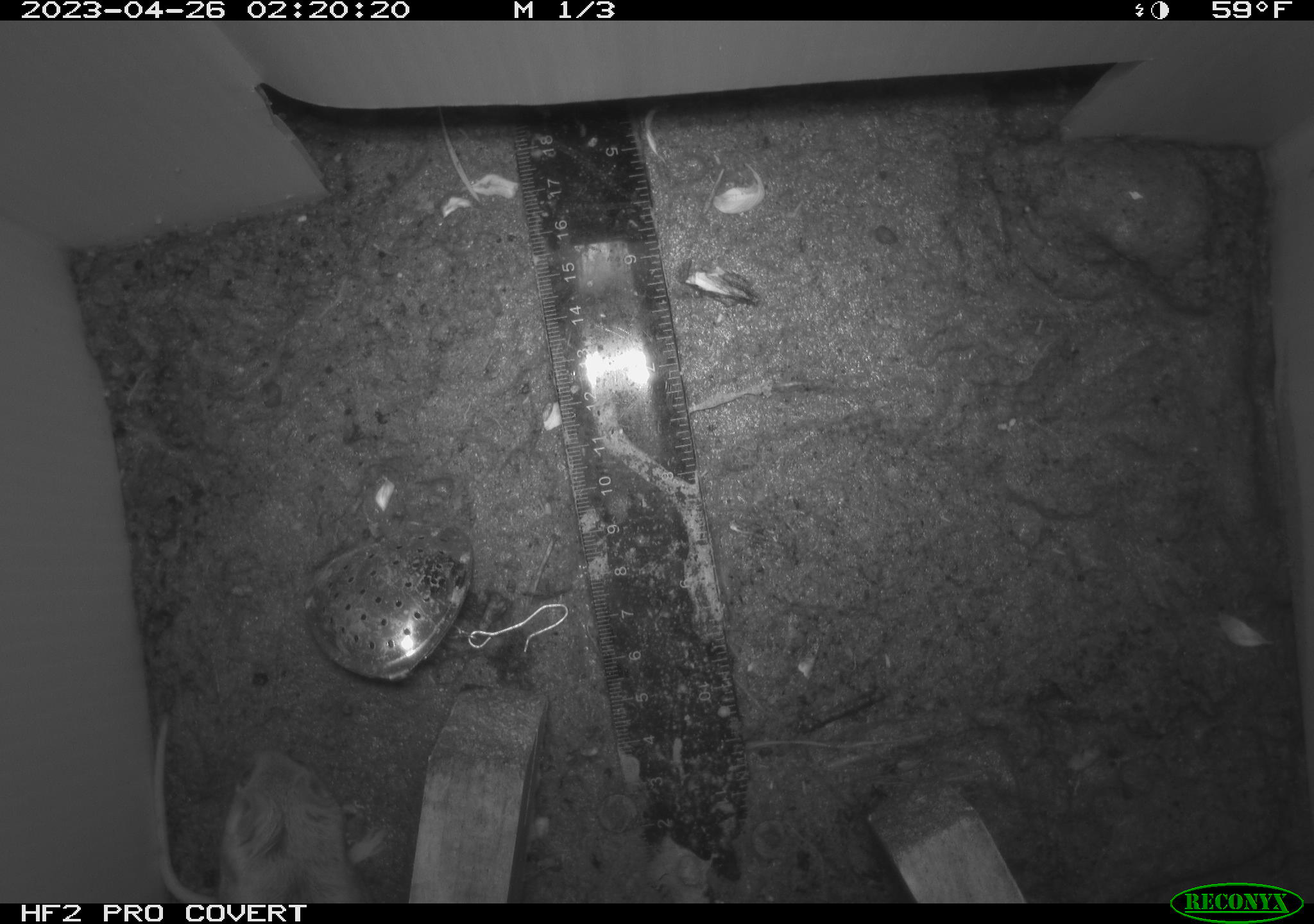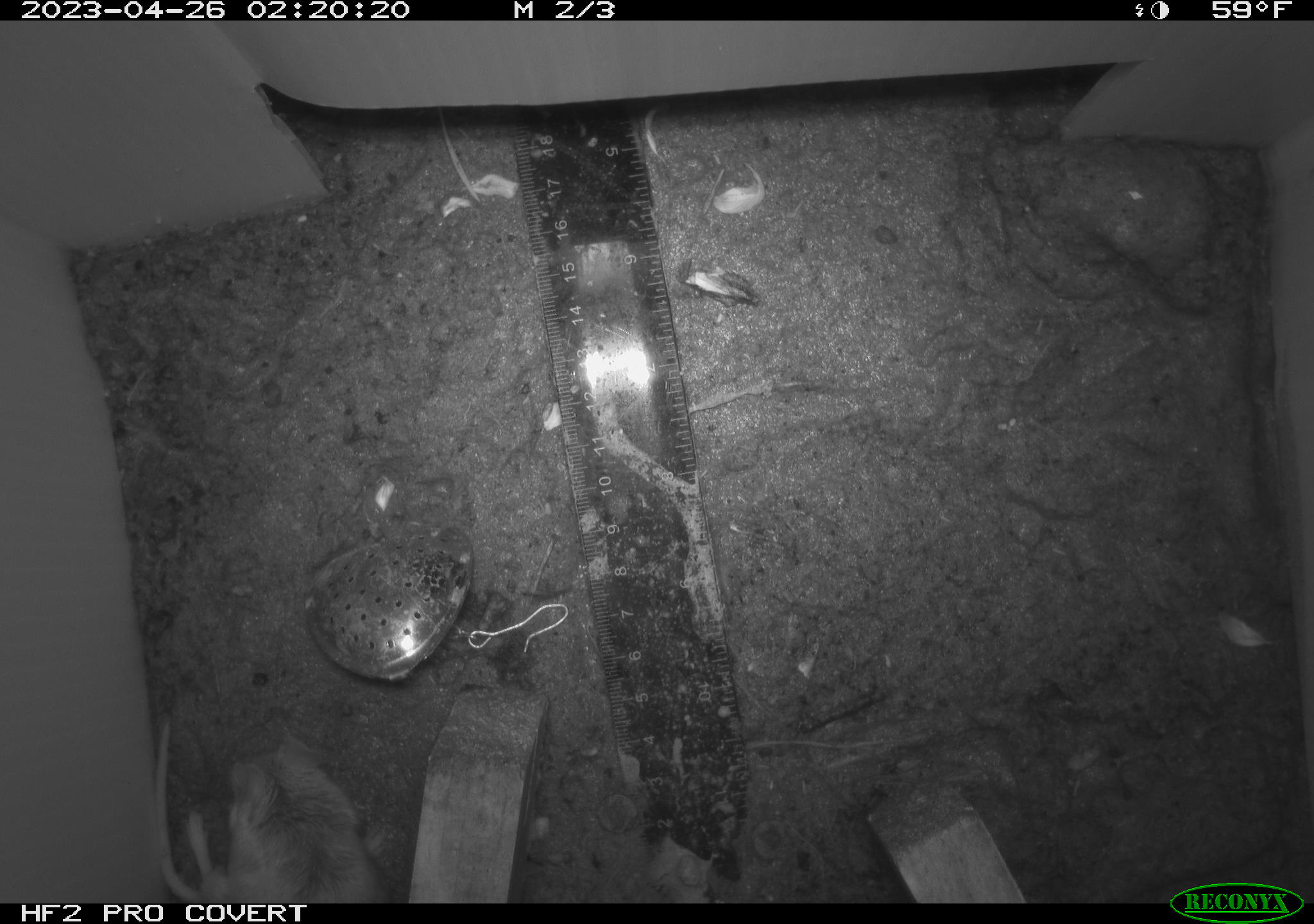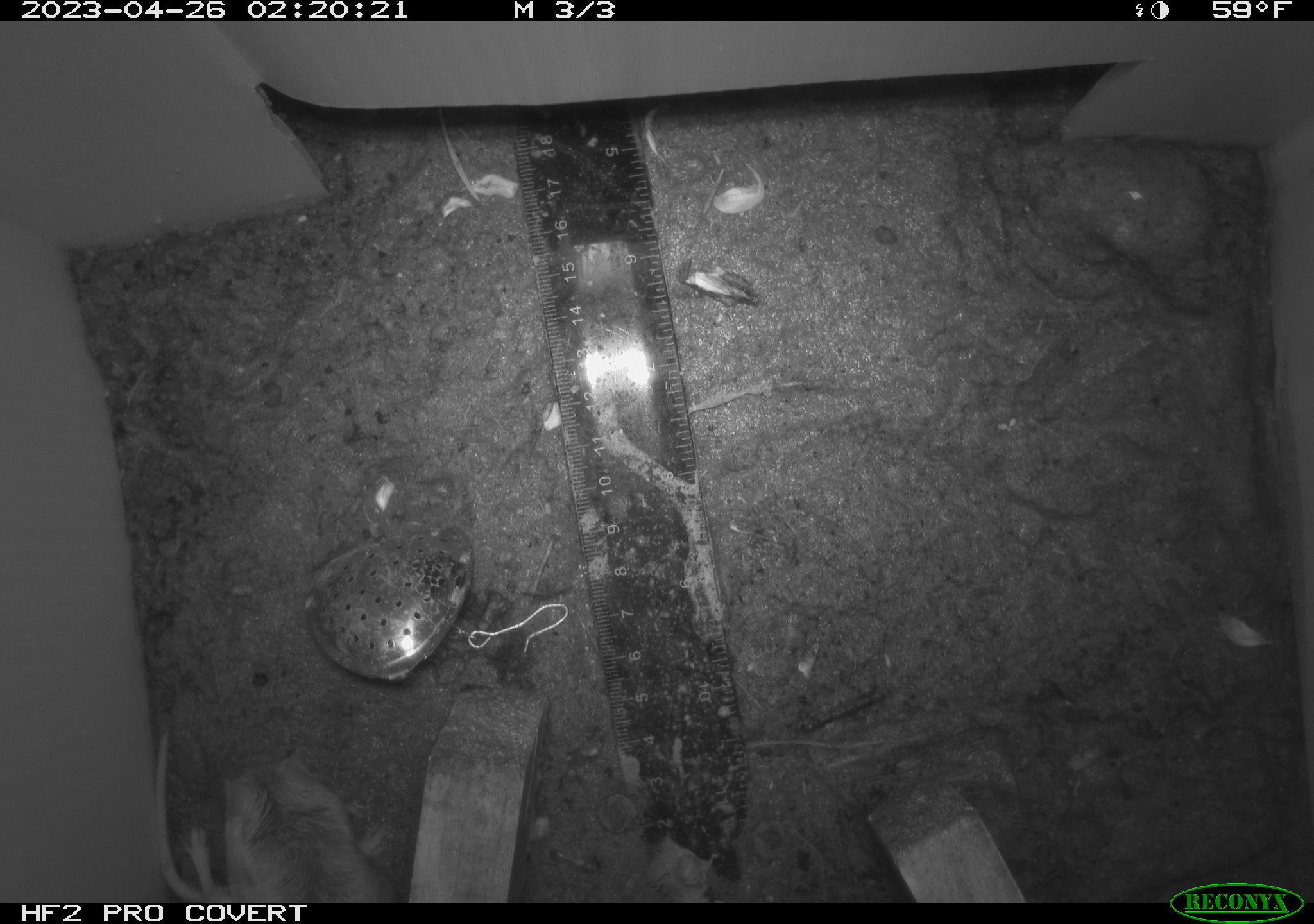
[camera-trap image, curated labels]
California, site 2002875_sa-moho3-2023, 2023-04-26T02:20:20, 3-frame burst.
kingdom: Animalia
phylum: Chordata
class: Mammalia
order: Rodentia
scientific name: Rodentia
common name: mouse species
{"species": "mouse species (Rodentia)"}